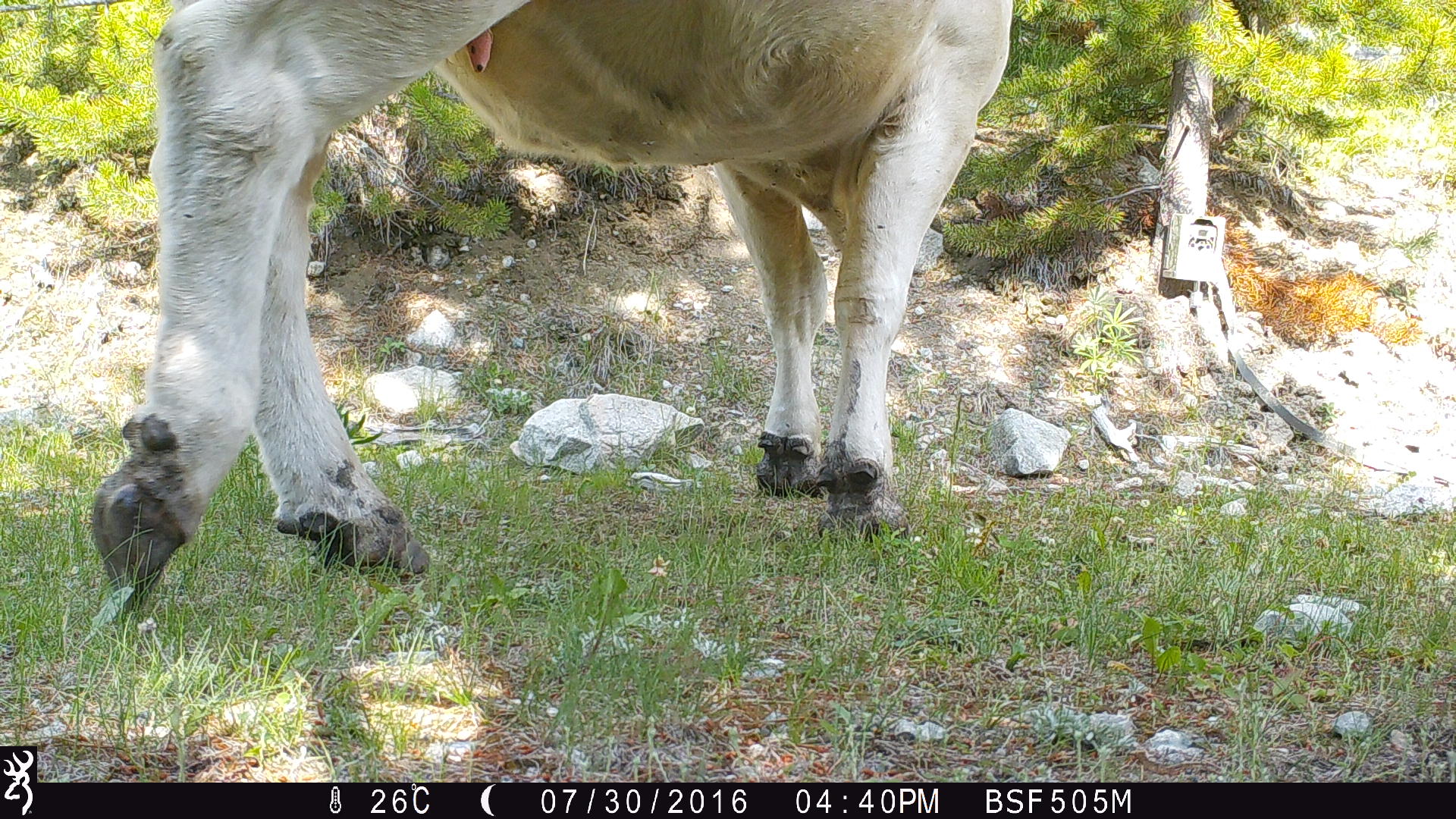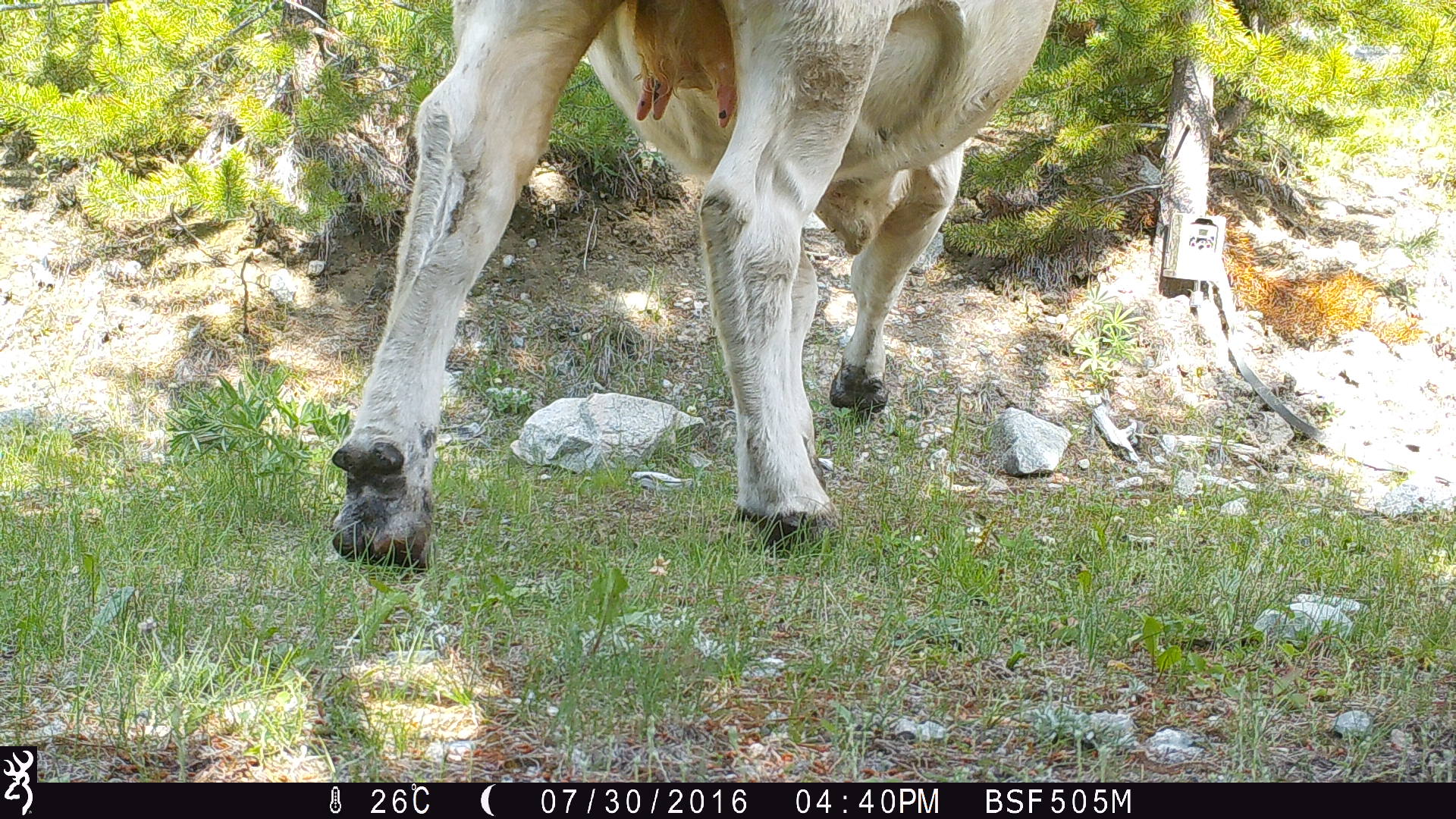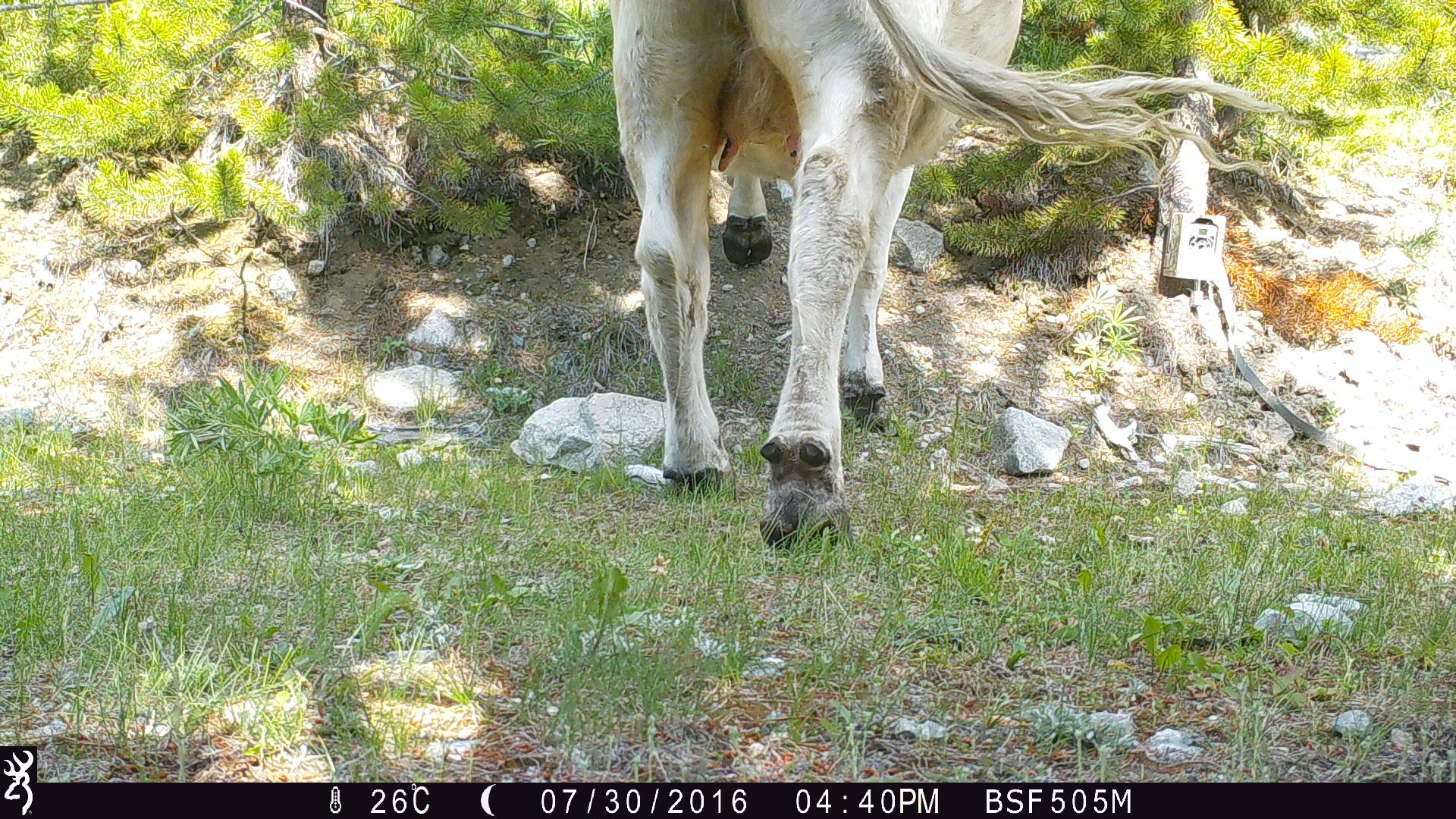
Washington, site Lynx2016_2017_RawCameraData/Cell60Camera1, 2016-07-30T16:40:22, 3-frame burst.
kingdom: Animalia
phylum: Chordata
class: Mammalia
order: Artiodactyla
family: Bovidae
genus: Bos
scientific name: Bos taurus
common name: domestic cattle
Domestic cattle (Bos taurus). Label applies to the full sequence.